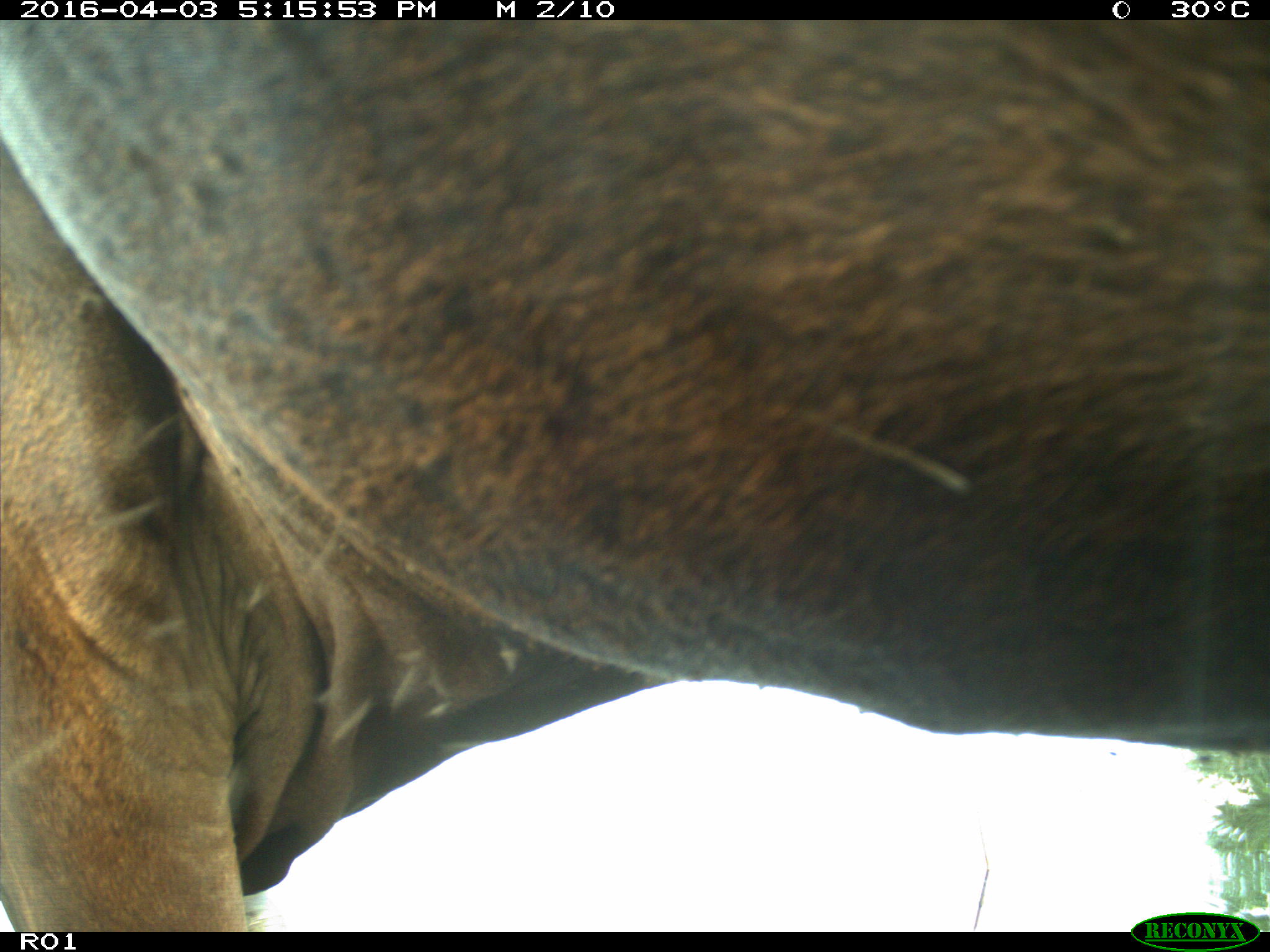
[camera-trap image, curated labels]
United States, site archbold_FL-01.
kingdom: Animalia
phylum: Chordata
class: Mammalia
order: Artiodactyla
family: Bovidae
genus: Bos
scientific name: Bos taurus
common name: domestic cow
Bos taurus (domestic cow).